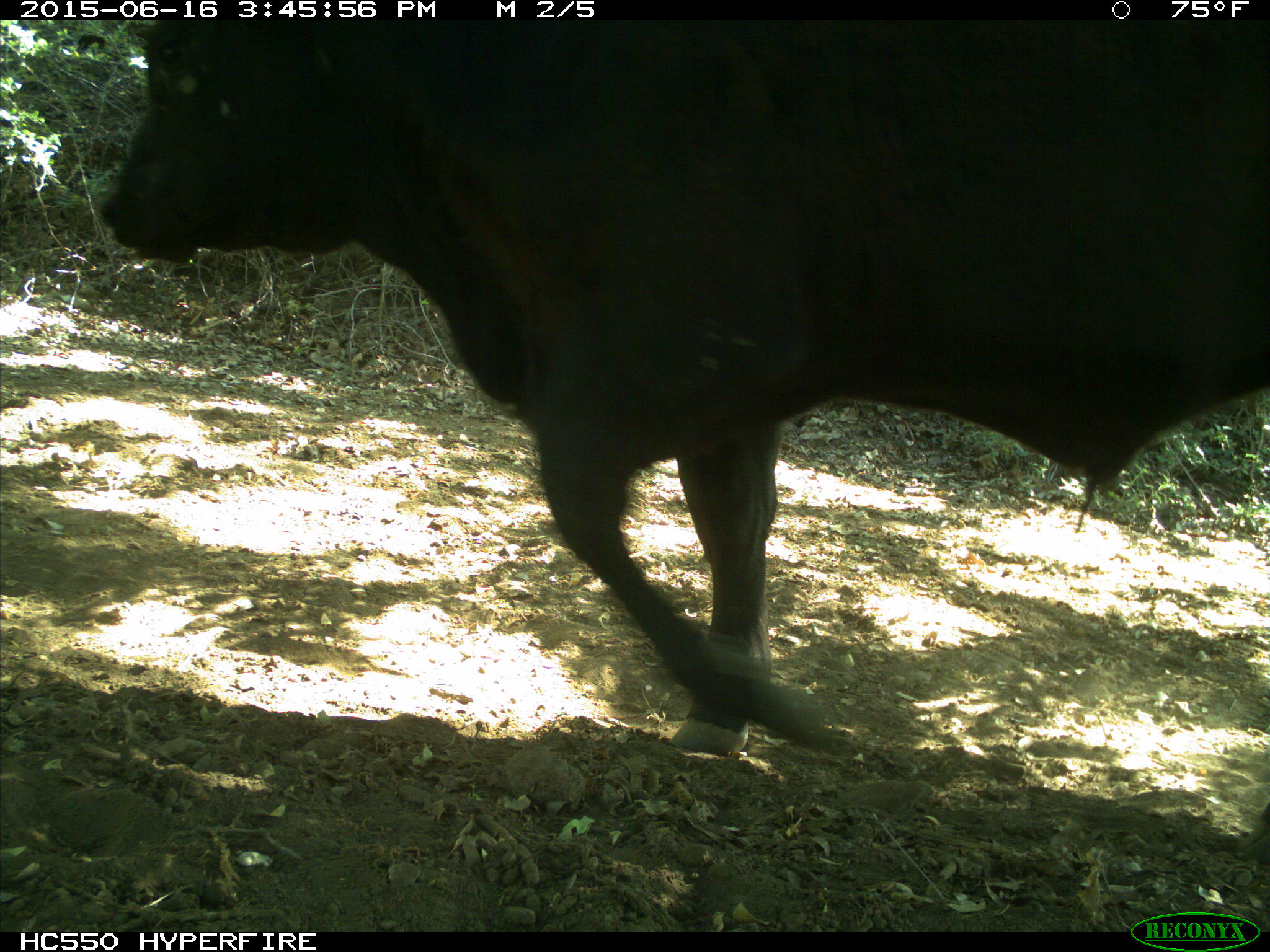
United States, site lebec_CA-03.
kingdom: Animalia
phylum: Chordata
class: Mammalia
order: Artiodactyla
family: Bovidae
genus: Bos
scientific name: Bos taurus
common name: domestic cow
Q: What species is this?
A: Bos taurus (domestic cow).